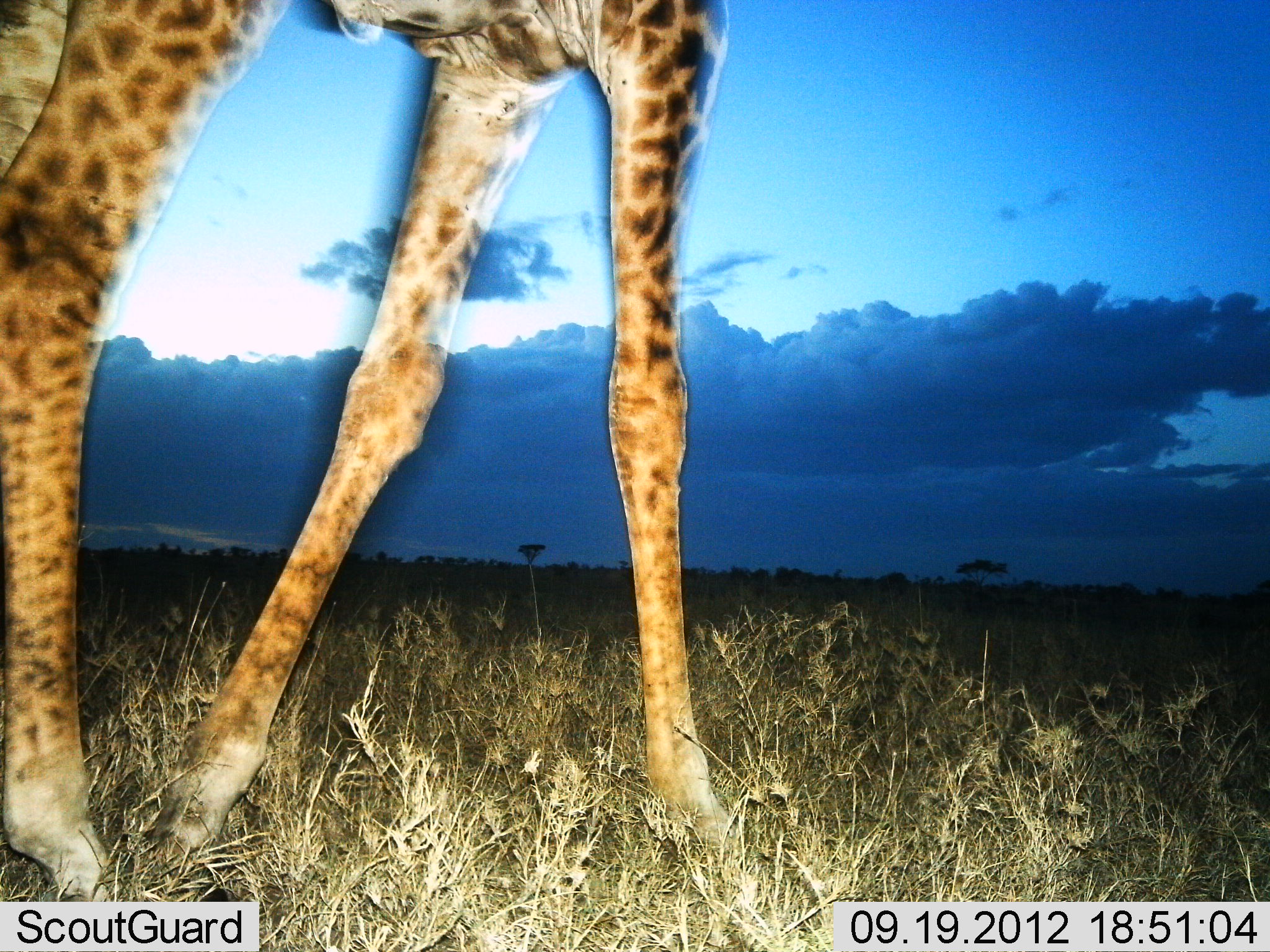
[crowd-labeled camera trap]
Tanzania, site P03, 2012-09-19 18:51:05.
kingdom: Animalia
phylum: Chordata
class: Mammalia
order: Artiodactyla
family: Giraffidae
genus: Giraffa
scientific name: Giraffa camelopardalis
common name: giraffe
Giraffe (Giraffa camelopardalis), count 1. Behavior (volunteer vote fractions): standing 50%, resting 0%, moving 60%, interacting 0%. Young present (vote fraction): 0%. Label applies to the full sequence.